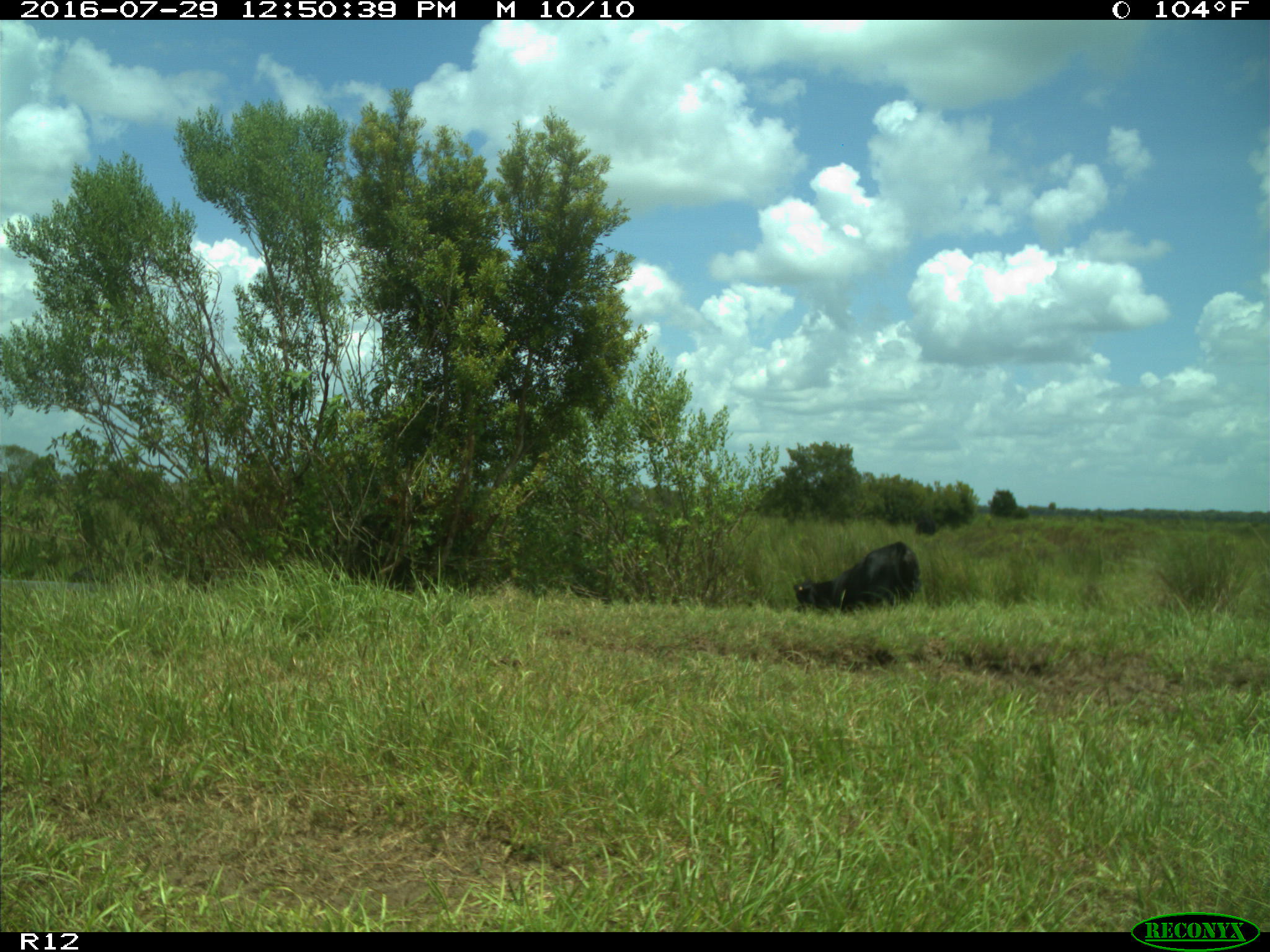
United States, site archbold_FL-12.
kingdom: Animalia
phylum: Chordata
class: Mammalia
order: Artiodactyla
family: Bovidae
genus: Bos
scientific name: Bos taurus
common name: domestic cow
Bos taurus (domestic cow).